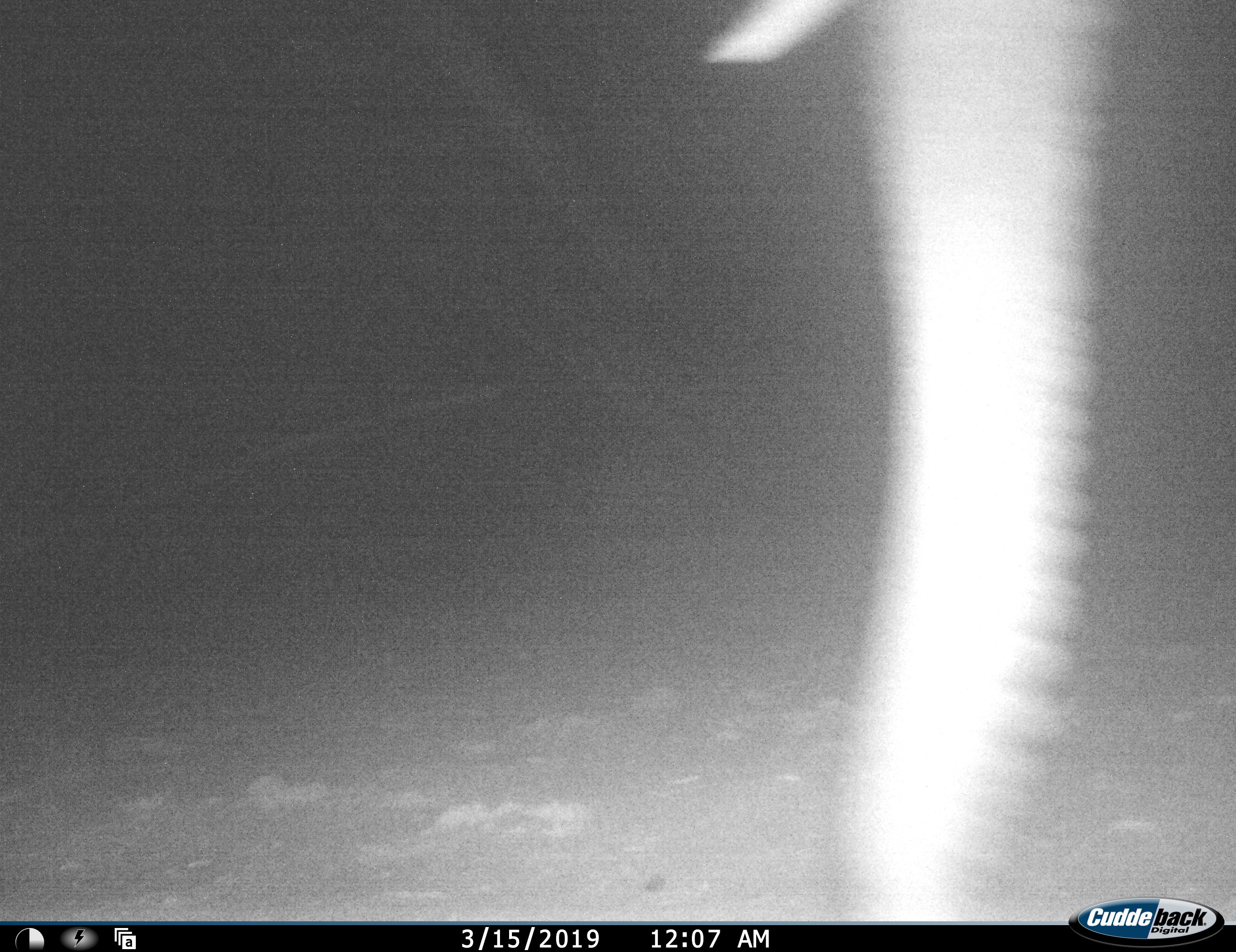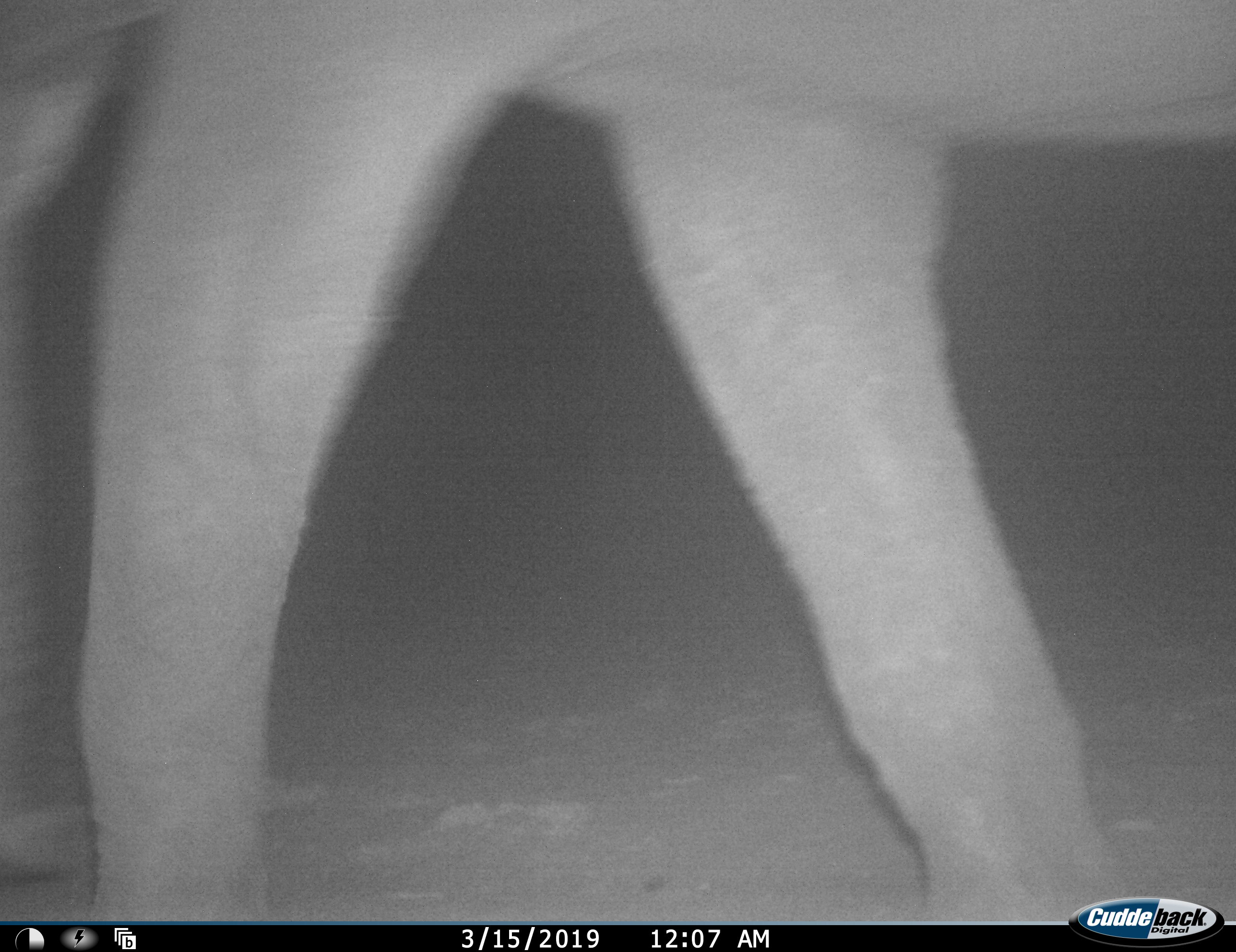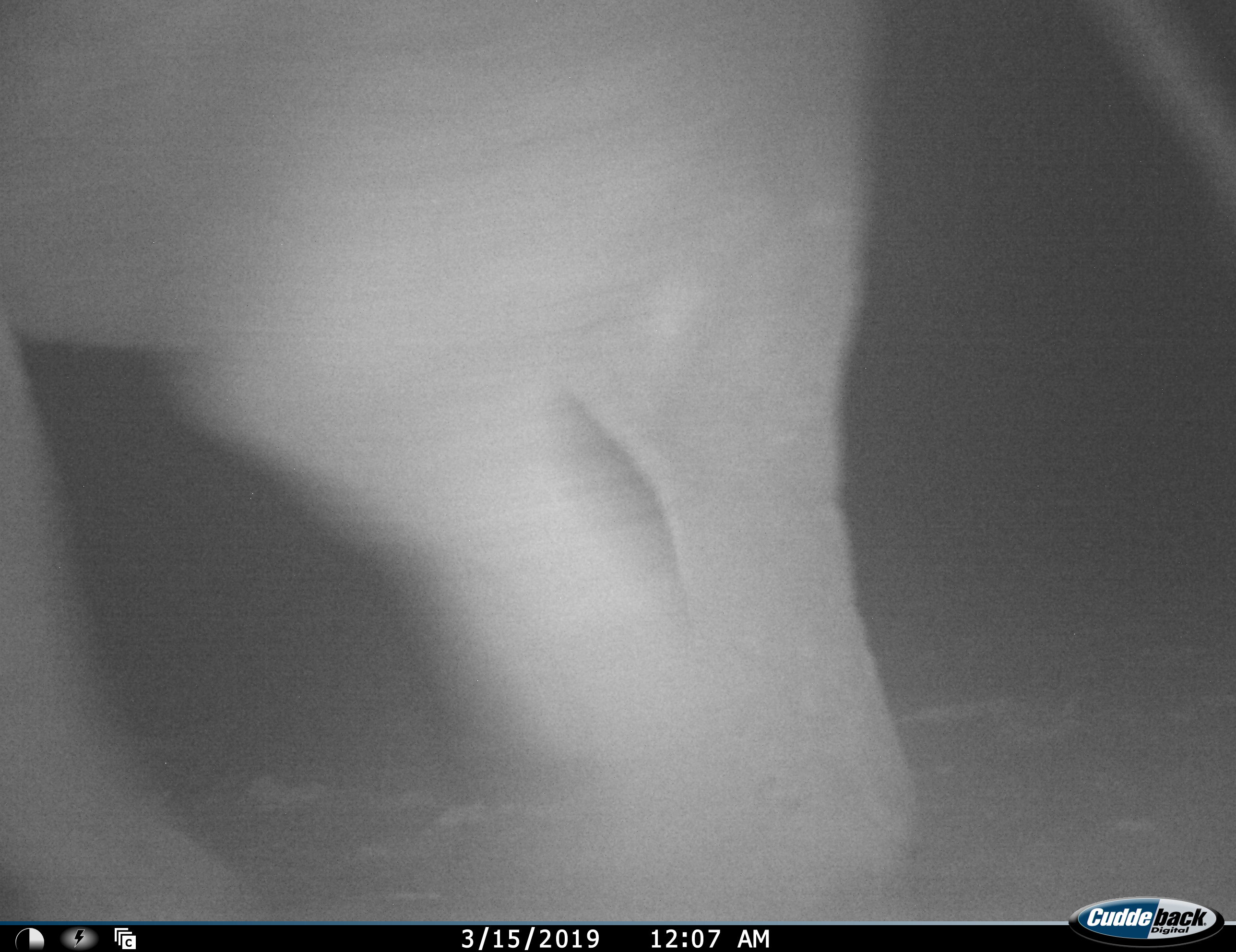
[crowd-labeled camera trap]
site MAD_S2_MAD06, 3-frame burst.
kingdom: Animalia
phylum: Chordata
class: Mammalia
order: Proboscidea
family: Elephantidae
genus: Loxodonta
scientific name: Loxodonta africana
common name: african bush elephant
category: elephant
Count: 1.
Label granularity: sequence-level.